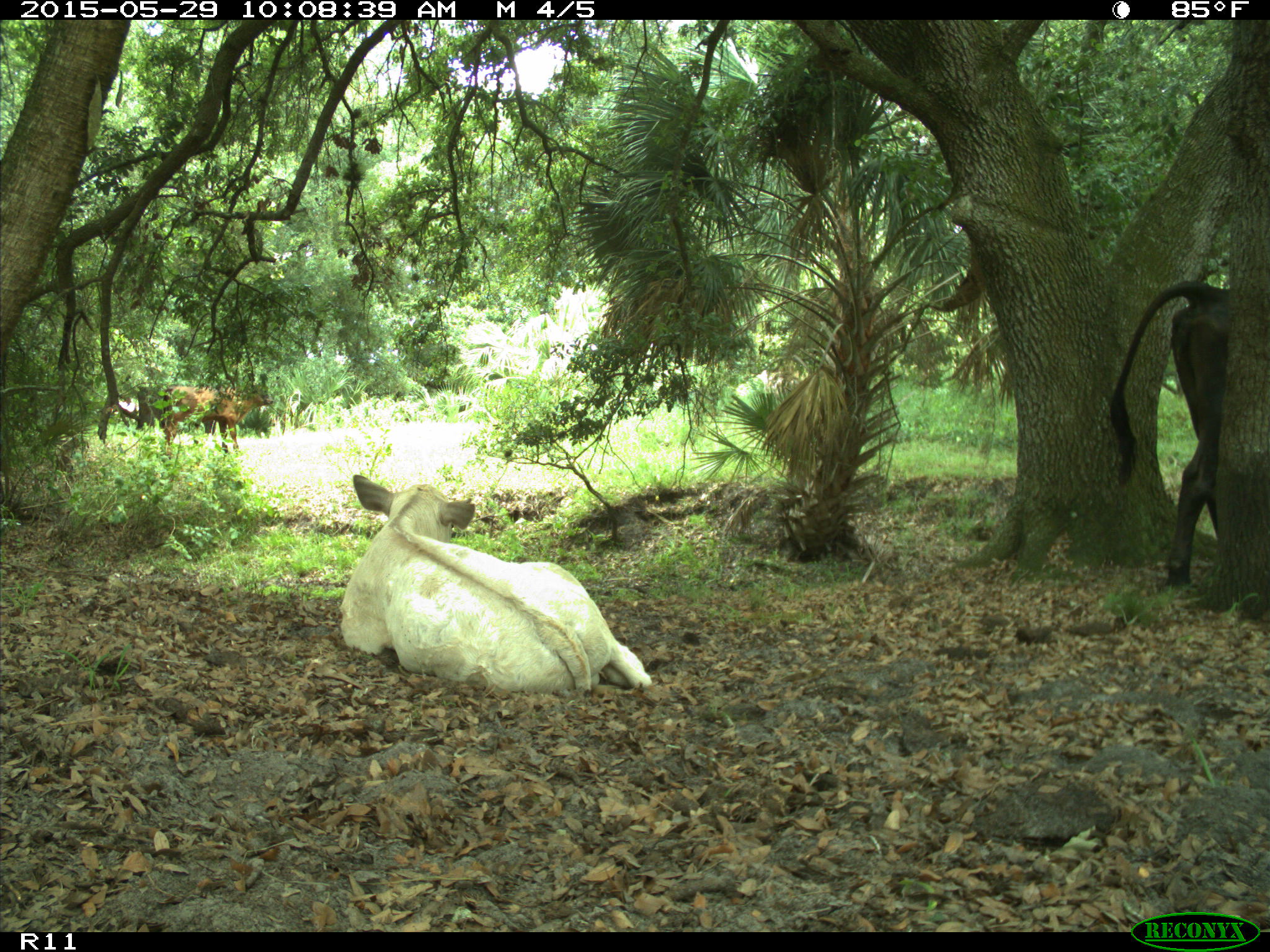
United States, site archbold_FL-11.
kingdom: Animalia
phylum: Chordata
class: Mammalia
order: Artiodactyla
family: Bovidae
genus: Bos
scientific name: Bos taurus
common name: domestic cow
Bos taurus (domestic cow).